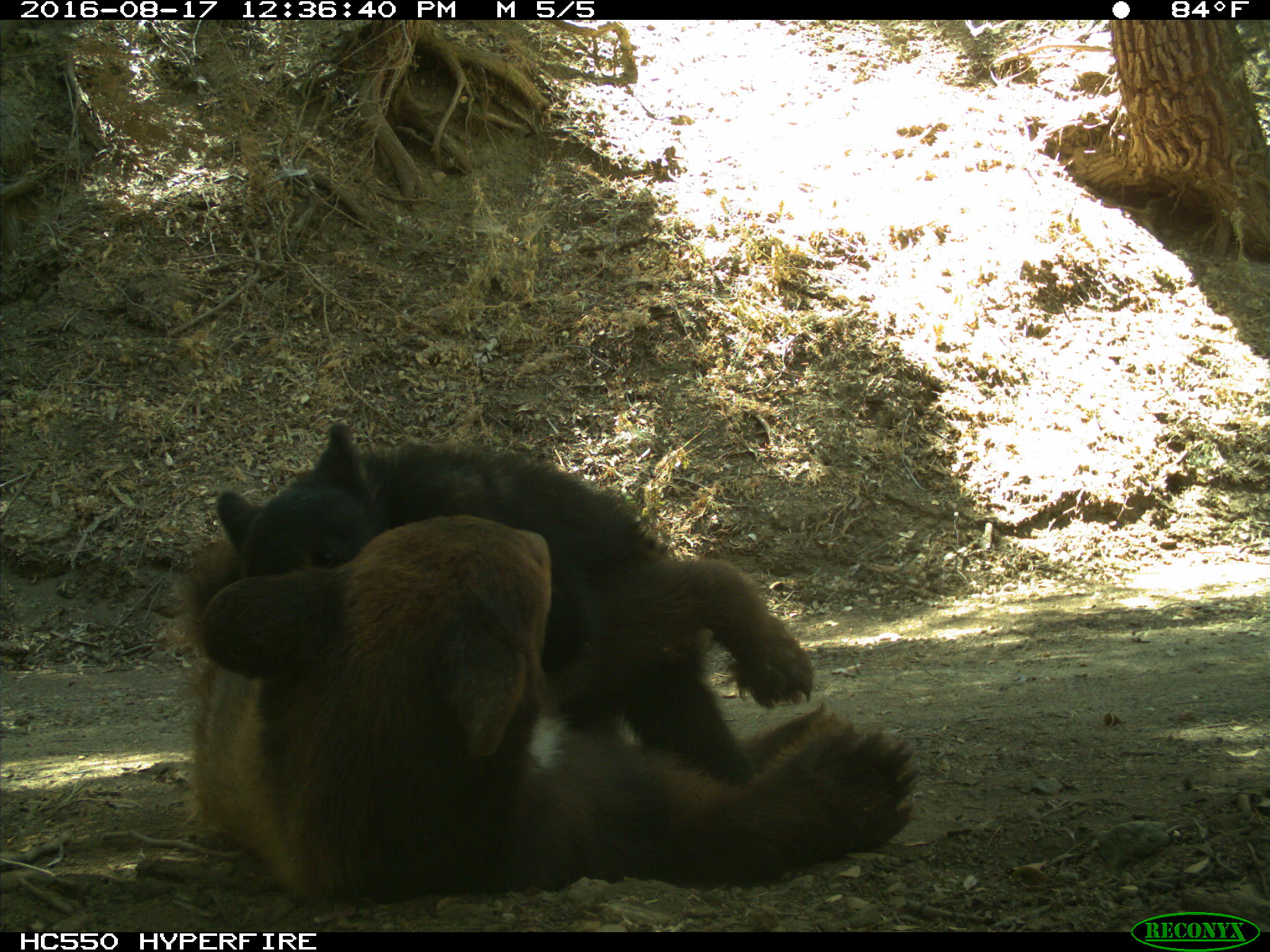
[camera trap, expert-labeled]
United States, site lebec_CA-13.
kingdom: Animalia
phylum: Chordata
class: Mammalia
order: Carnivora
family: Ursidae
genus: Ursus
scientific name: Ursus americanus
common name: american black bear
Ursus americanus (american black bear).